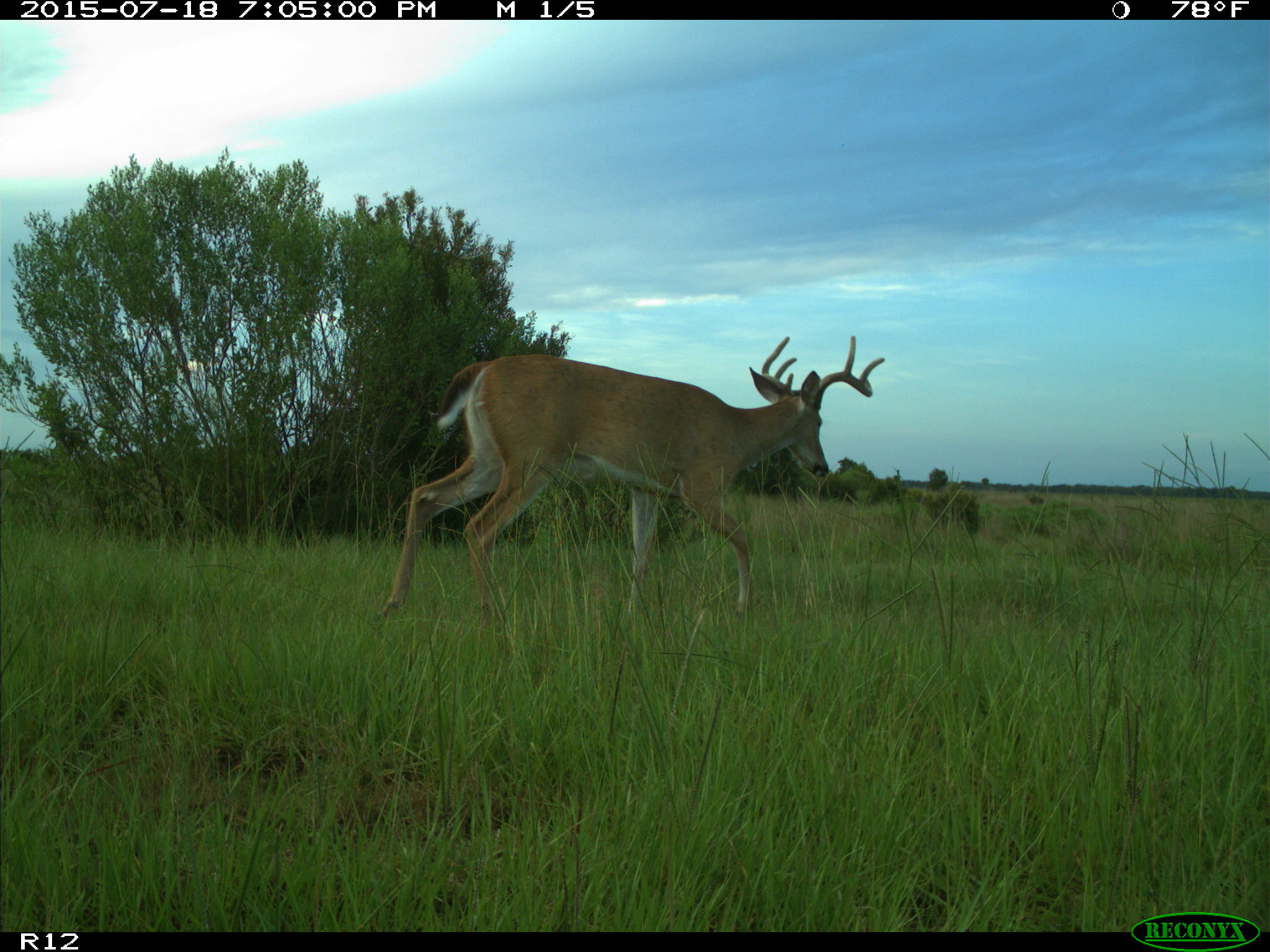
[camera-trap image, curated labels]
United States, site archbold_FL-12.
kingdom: Animalia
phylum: Chordata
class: Mammalia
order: Artiodactyla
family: Cervidae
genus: Odocoileus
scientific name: Odocoileus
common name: deer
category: unidentified deer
Unidentified deer (deer) (Odocoileus).